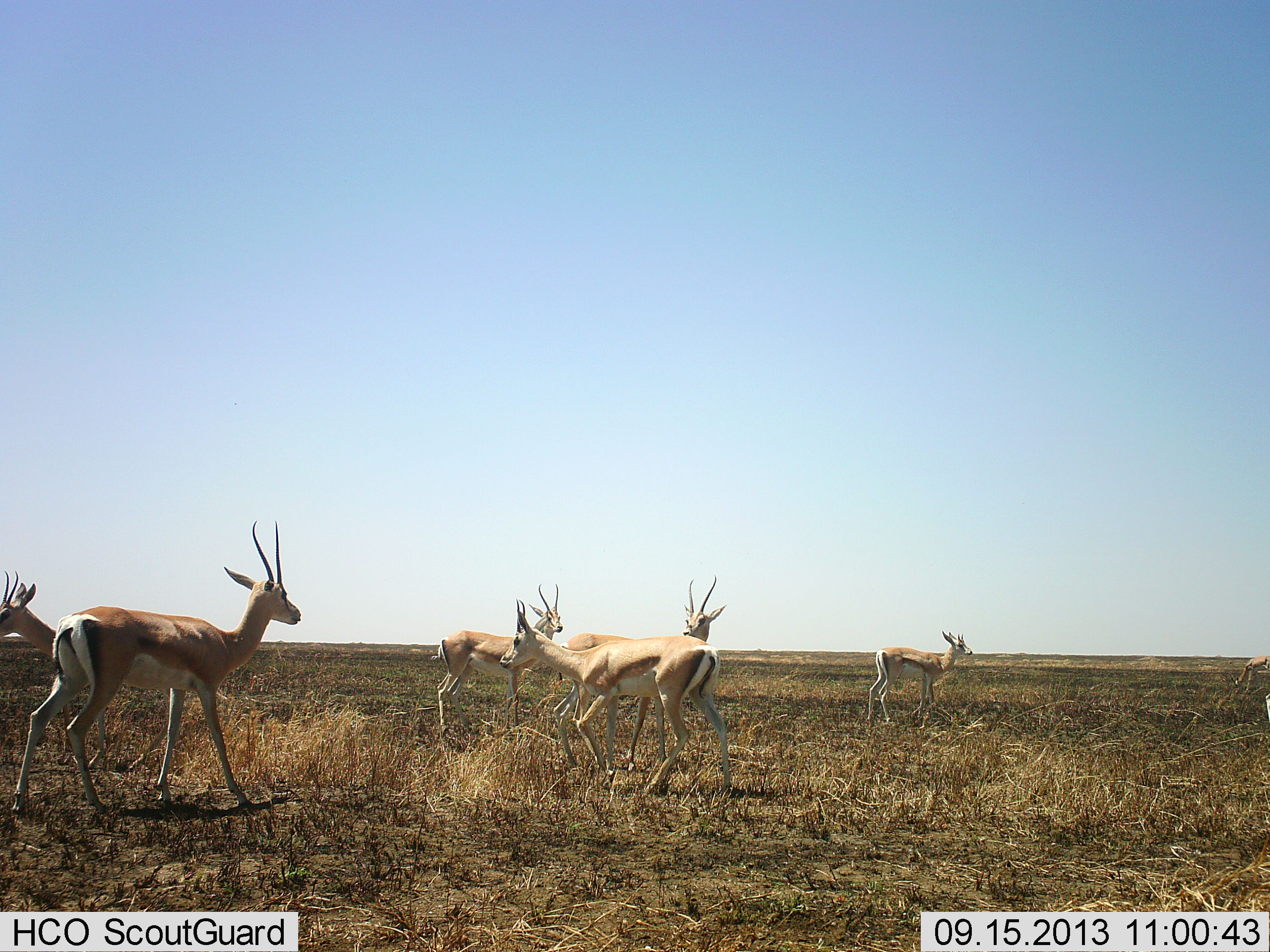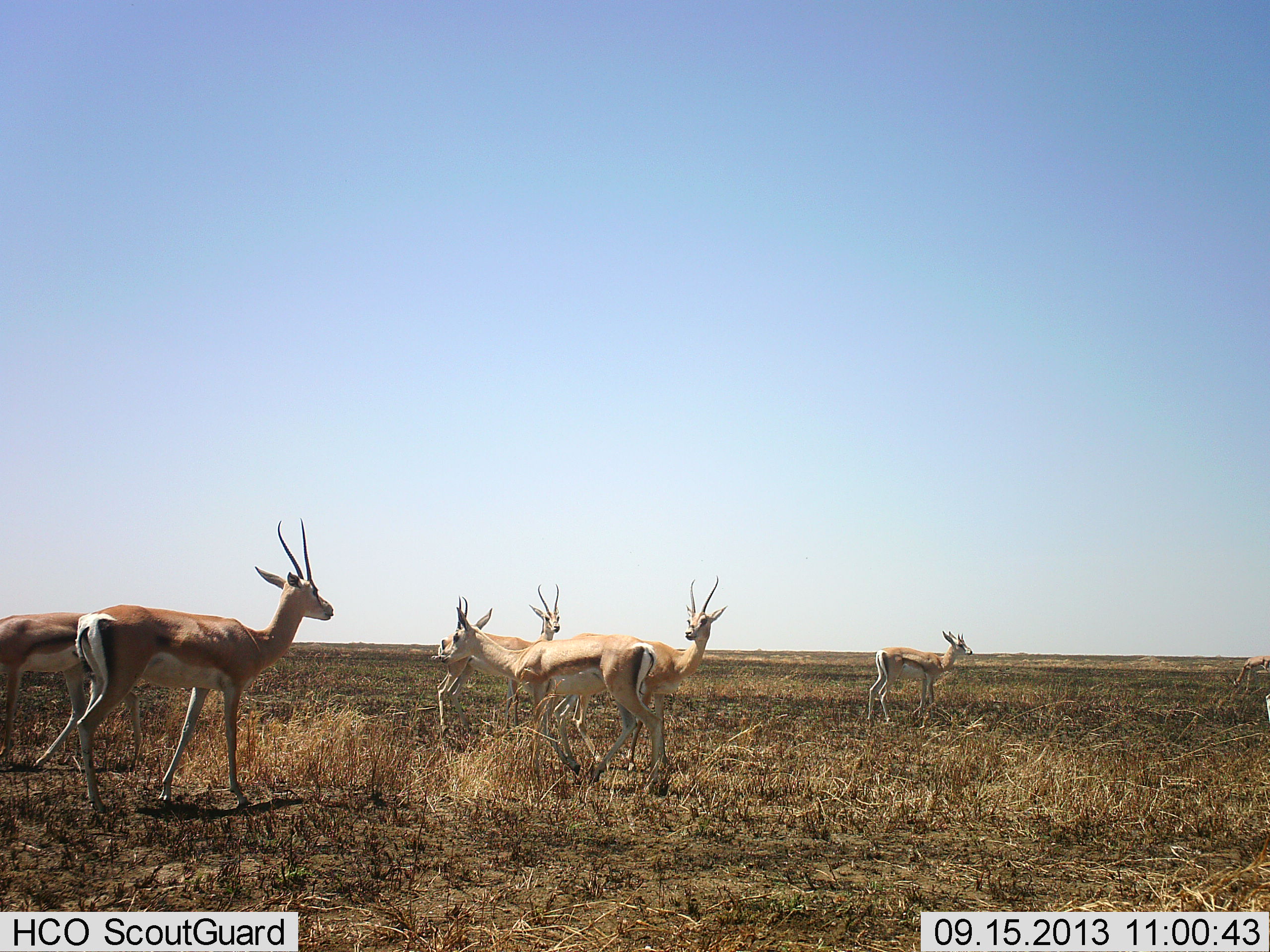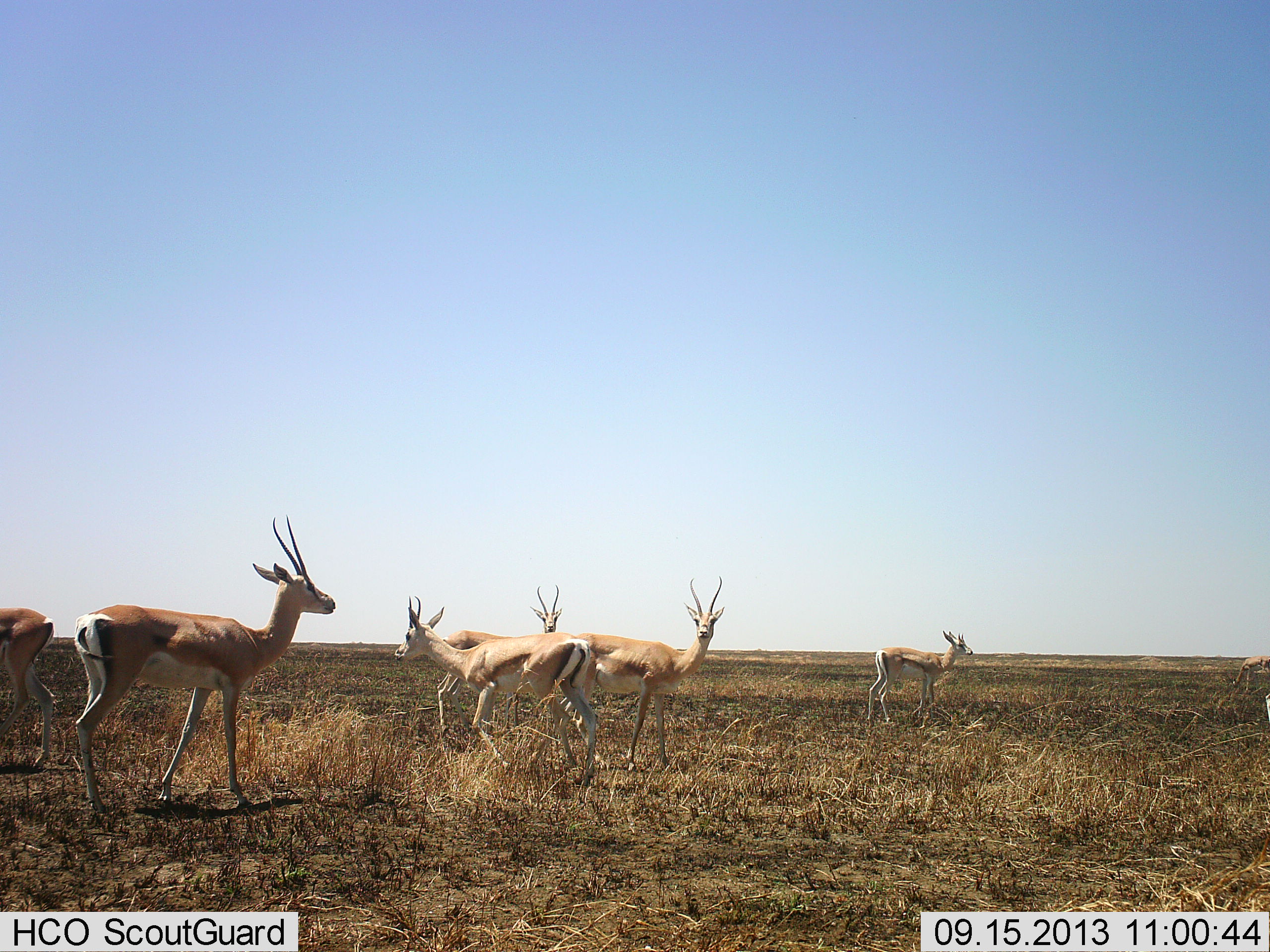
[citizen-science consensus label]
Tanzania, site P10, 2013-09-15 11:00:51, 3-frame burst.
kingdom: Animalia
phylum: Chordata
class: Mammalia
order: Artiodactyla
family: Bovidae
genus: Nanger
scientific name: Nanger granti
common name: grant's gazelle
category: gazellegrants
Gazellegrants (grant's gazelle) (Nanger granti), count 7. Behavior (volunteer vote fractions): standing 72%, resting 4%, moving 84%, interacting 12%. Young present (vote fraction): 8%. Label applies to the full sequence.